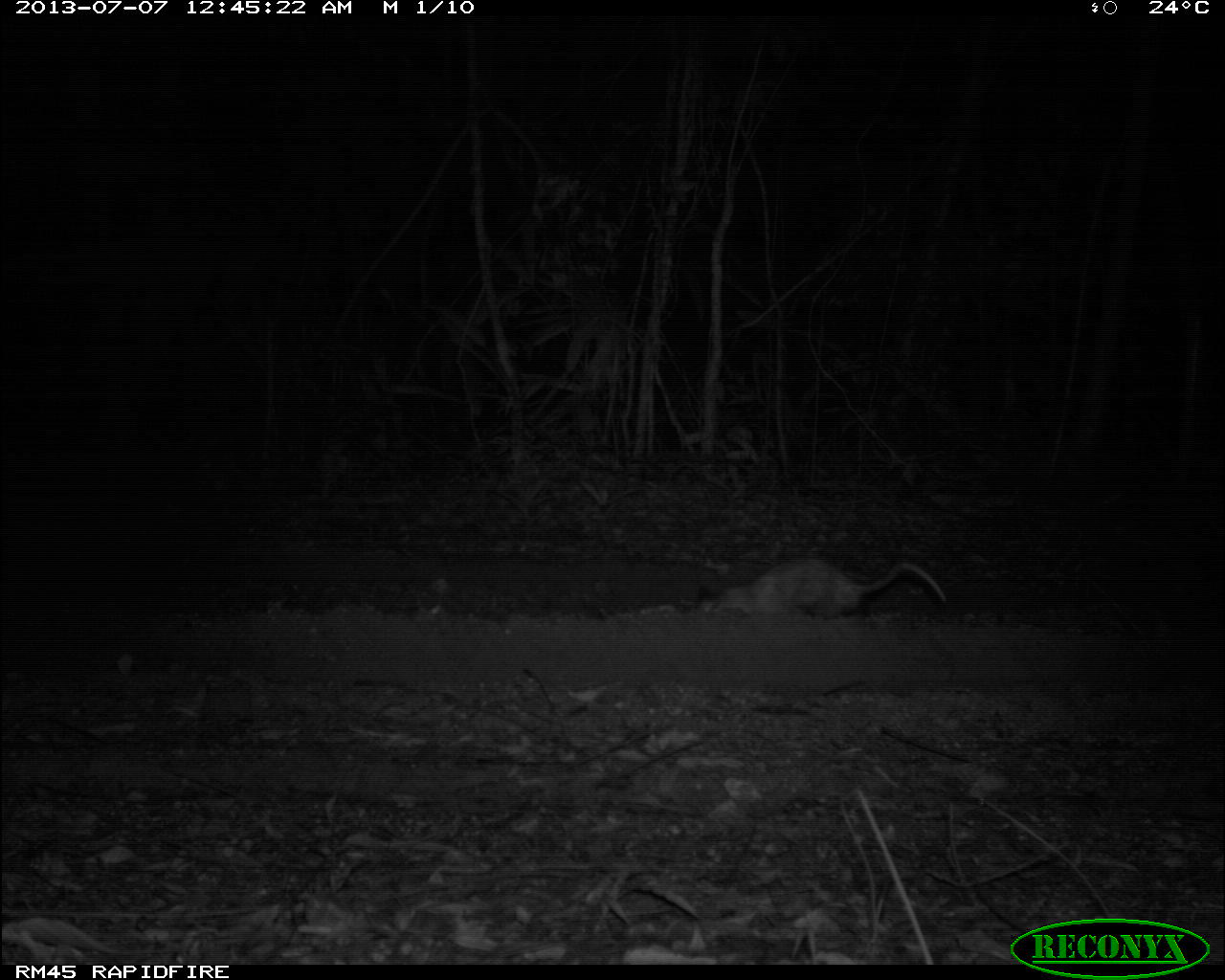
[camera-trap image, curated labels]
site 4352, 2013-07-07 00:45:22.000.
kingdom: Animalia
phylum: Chordata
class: Mammalia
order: Didelphimorphia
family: Didelphidae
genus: Didelphis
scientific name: Didelphis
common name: american opossums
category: didelphis sp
Didelphis sp (american opossums) (Didelphis), count 1.